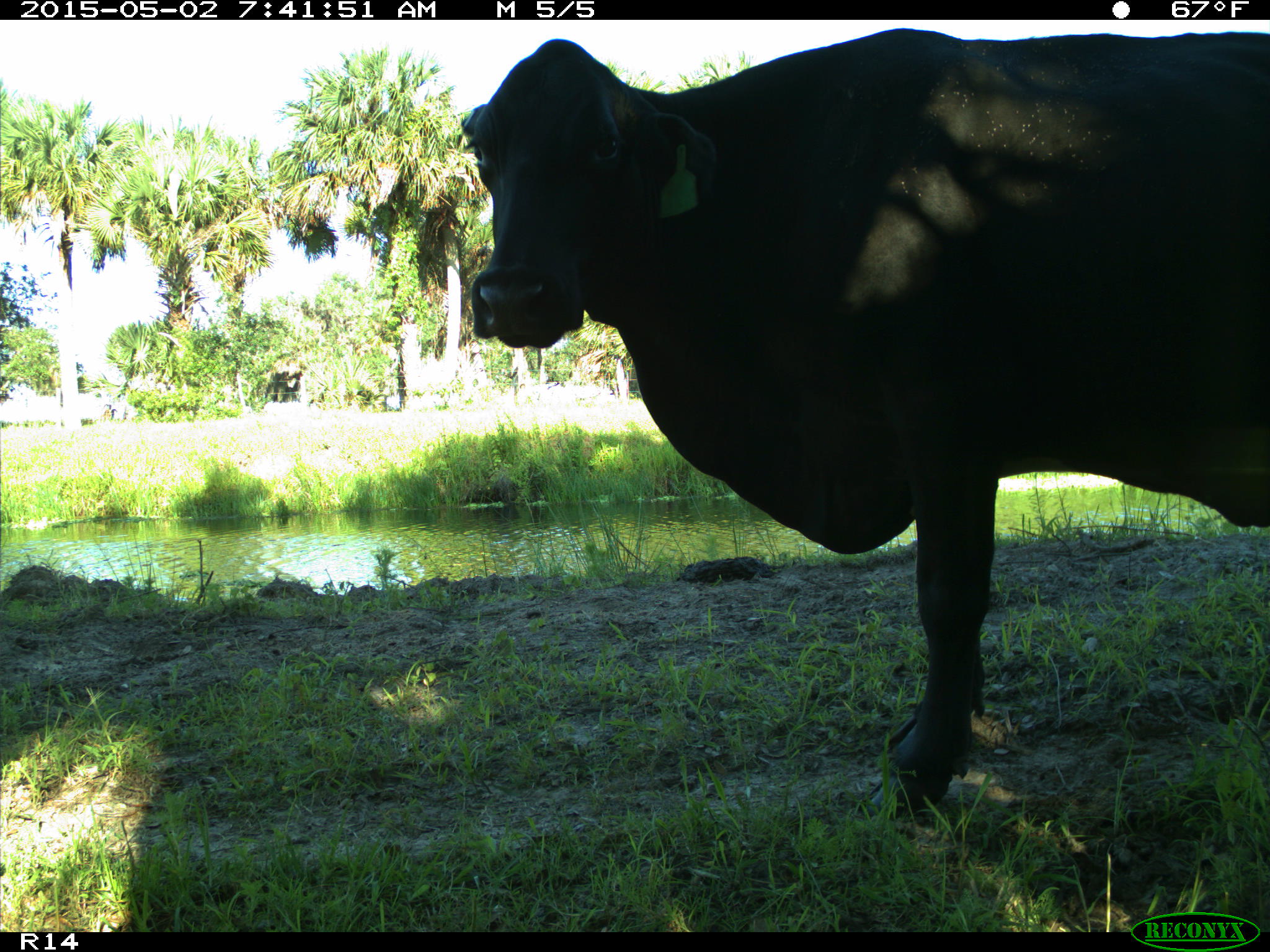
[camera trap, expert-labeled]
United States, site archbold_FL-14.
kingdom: Animalia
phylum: Chordata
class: Mammalia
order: Artiodactyla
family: Bovidae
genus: Bos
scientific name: Bos taurus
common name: domestic cow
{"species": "Bos taurus (domestic cow)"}